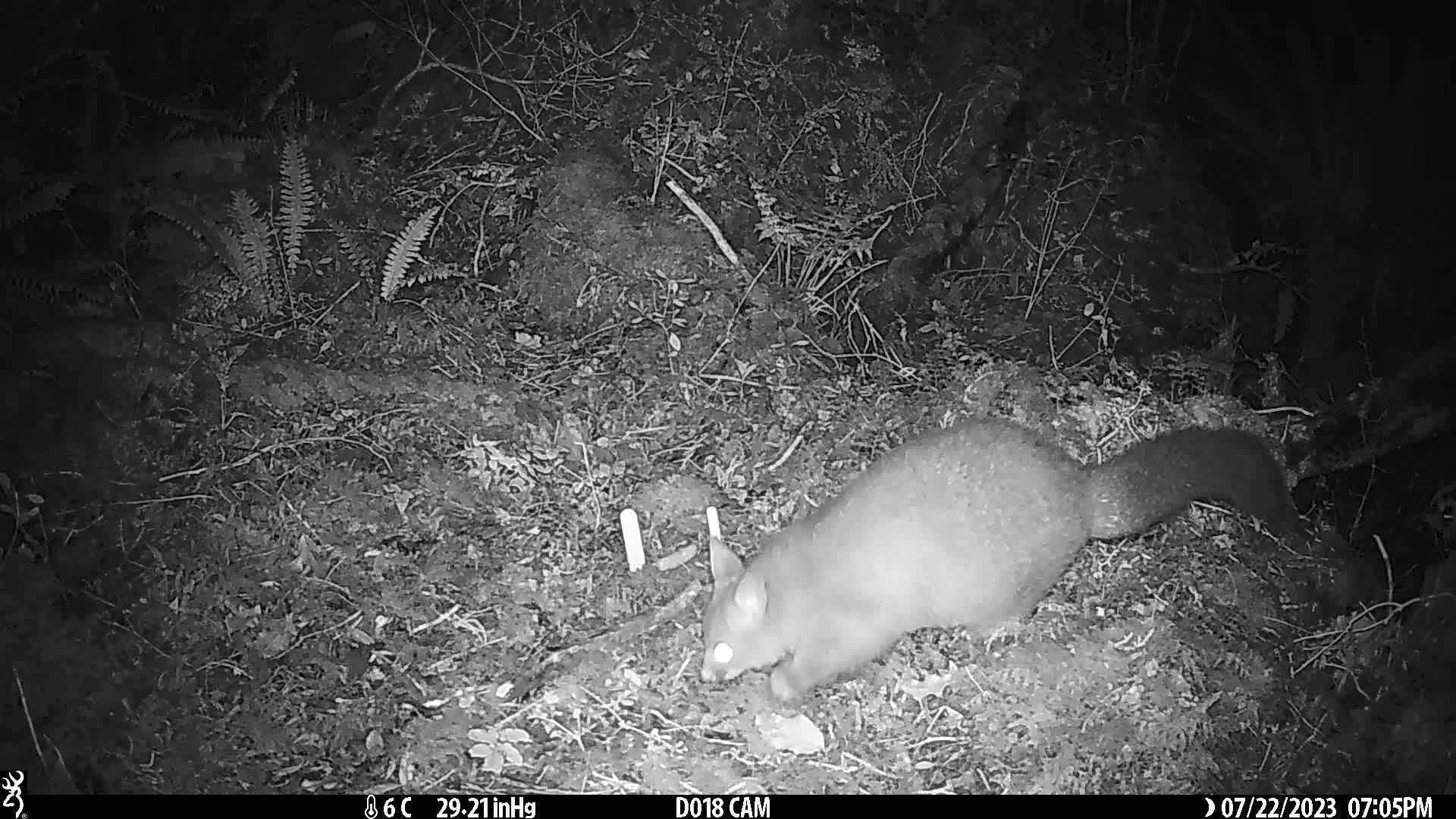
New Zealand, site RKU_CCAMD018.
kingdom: Animalia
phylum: Chordata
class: Mammalia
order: Diprotodontia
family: Phalangeridae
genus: Trichosurus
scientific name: Trichosurus vulpecula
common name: common brushtail possum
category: possum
Possum (common brushtail possum) (Trichosurus vulpecula).